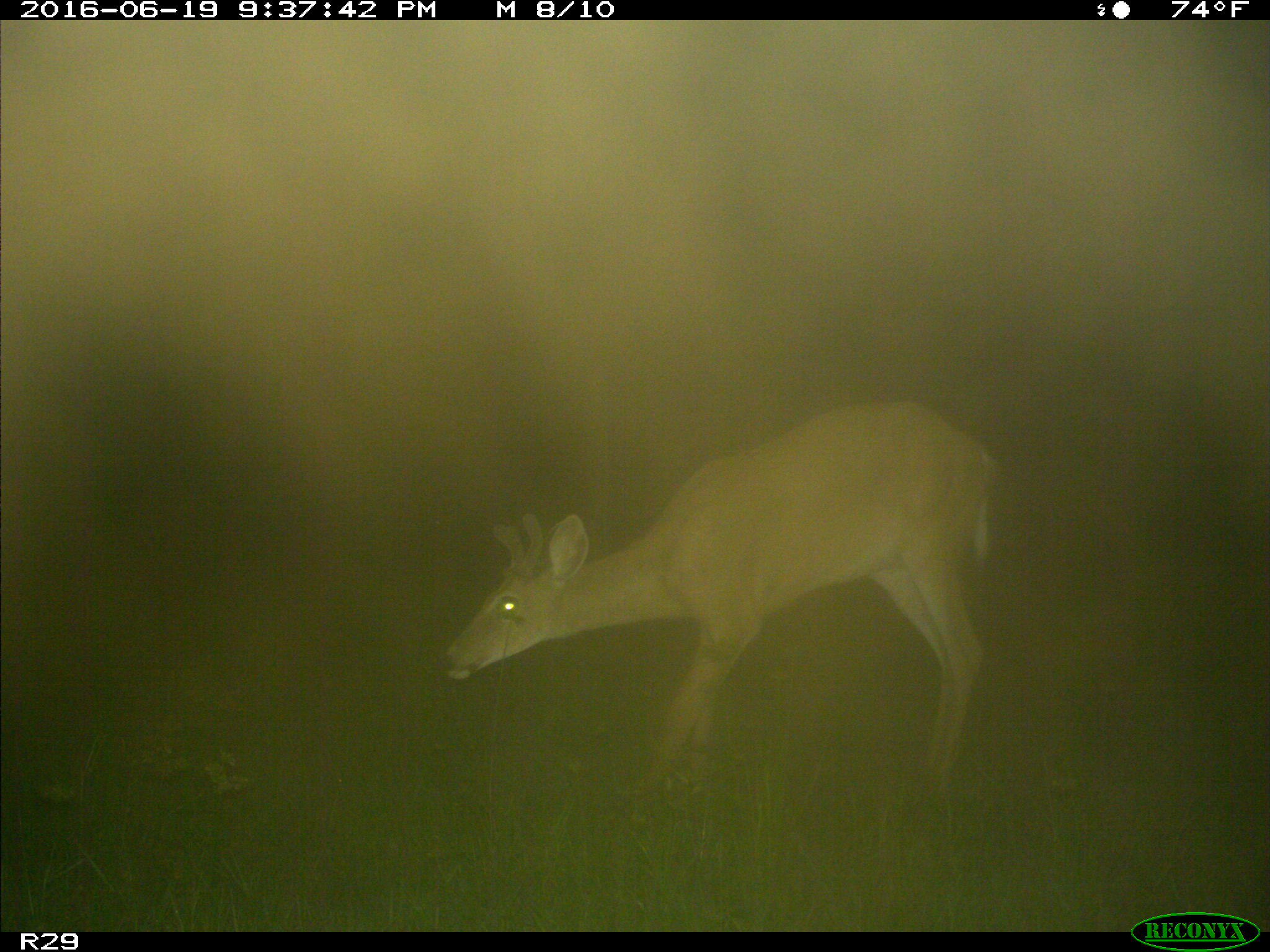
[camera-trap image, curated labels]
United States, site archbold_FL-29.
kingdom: Animalia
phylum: Chordata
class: Mammalia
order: Artiodactyla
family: Cervidae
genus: Odocoileus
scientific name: Odocoileus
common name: deer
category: unidentified deer